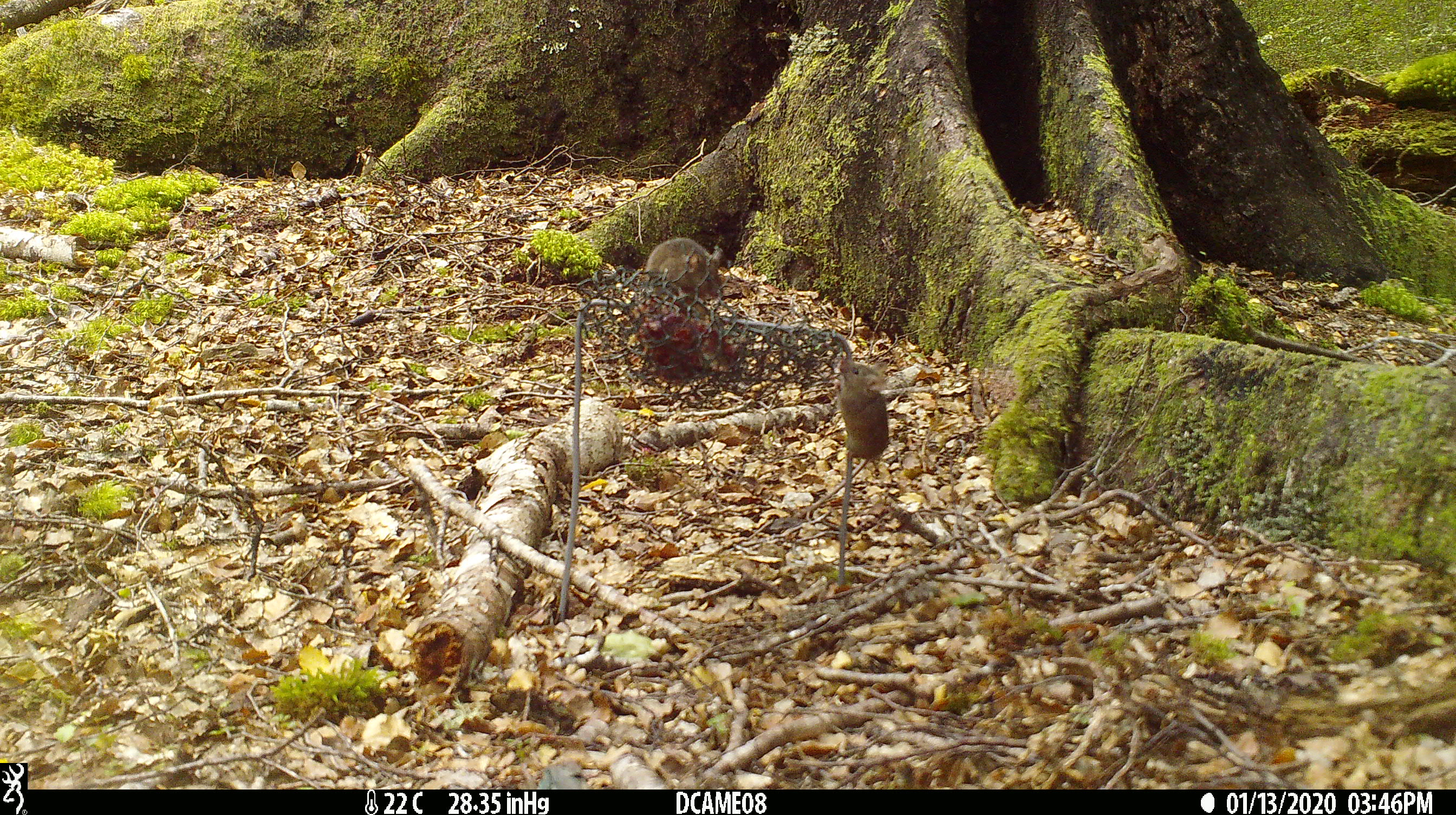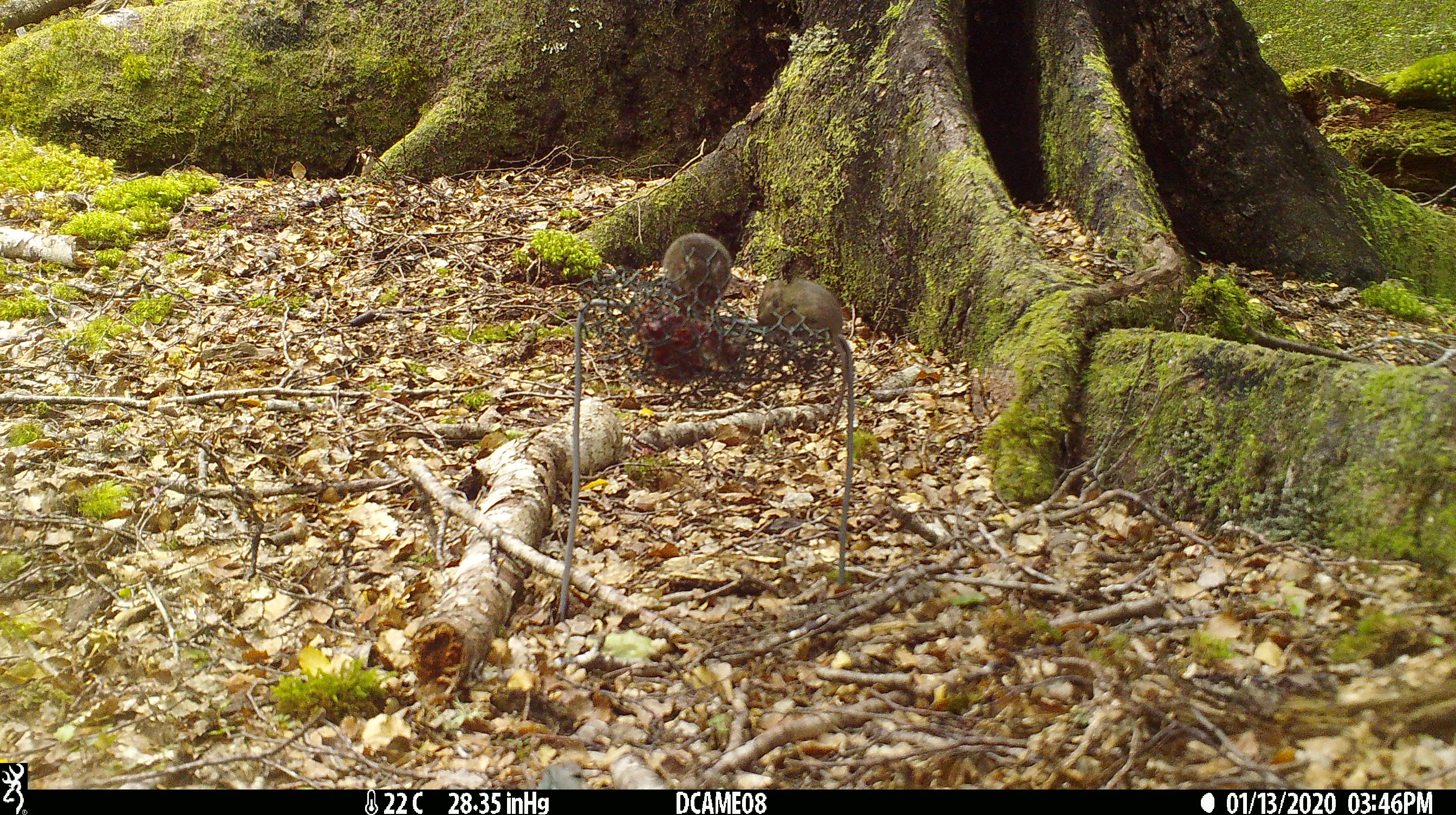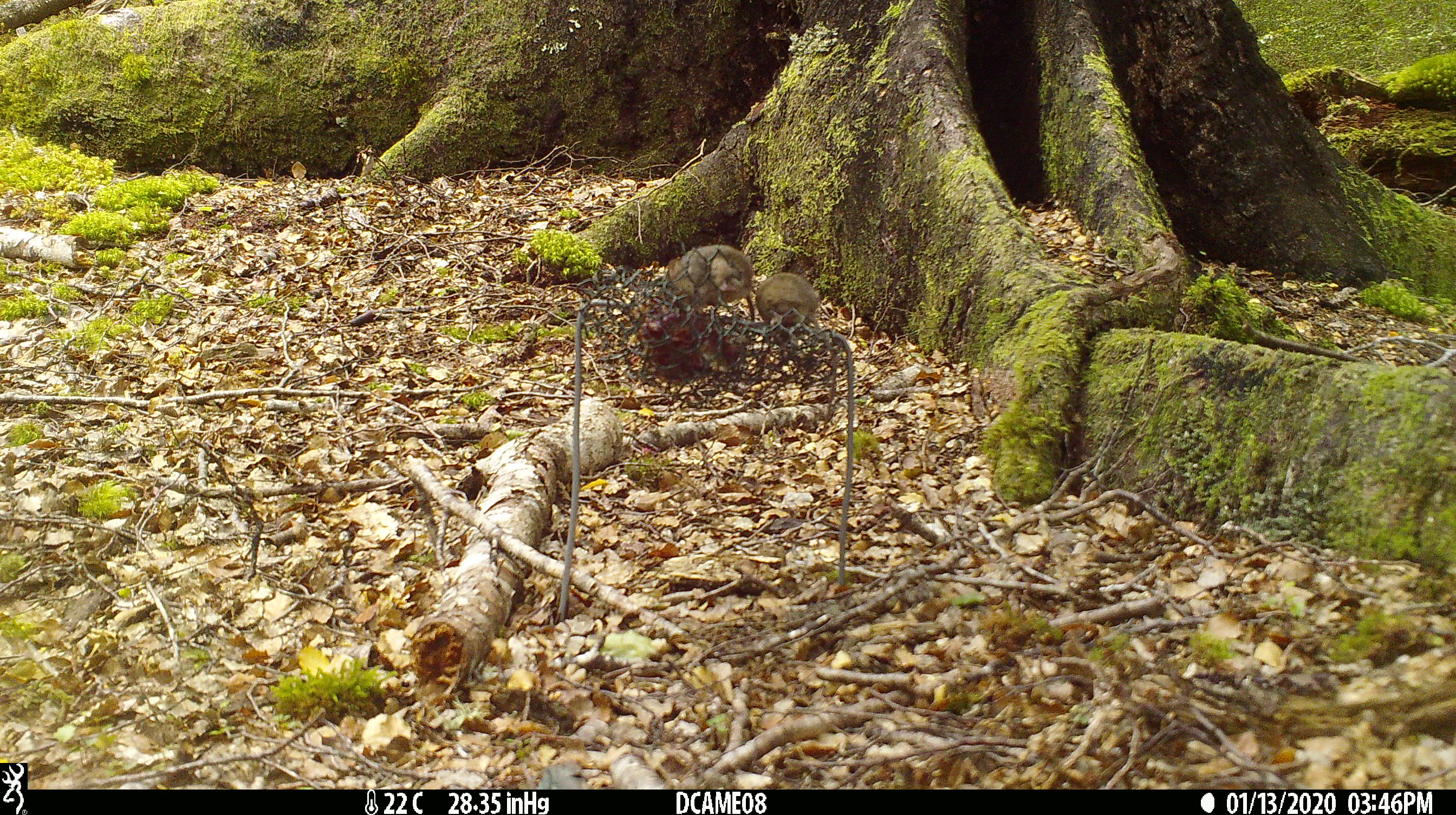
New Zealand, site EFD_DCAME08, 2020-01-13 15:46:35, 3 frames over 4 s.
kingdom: Animalia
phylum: Chordata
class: Mammalia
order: Rodentia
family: Muridae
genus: Mus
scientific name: Mus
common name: mouse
Mouse (Mus).